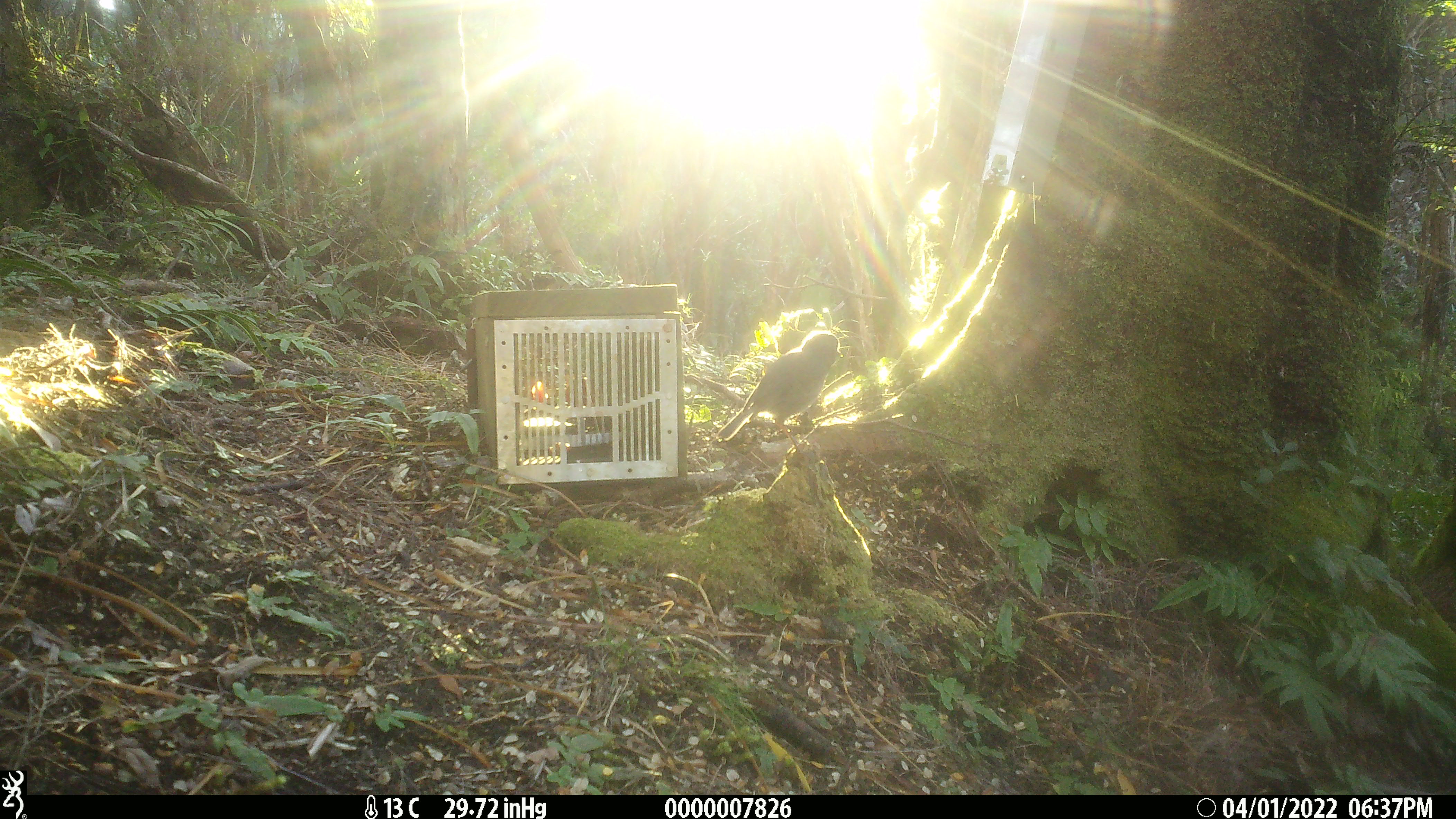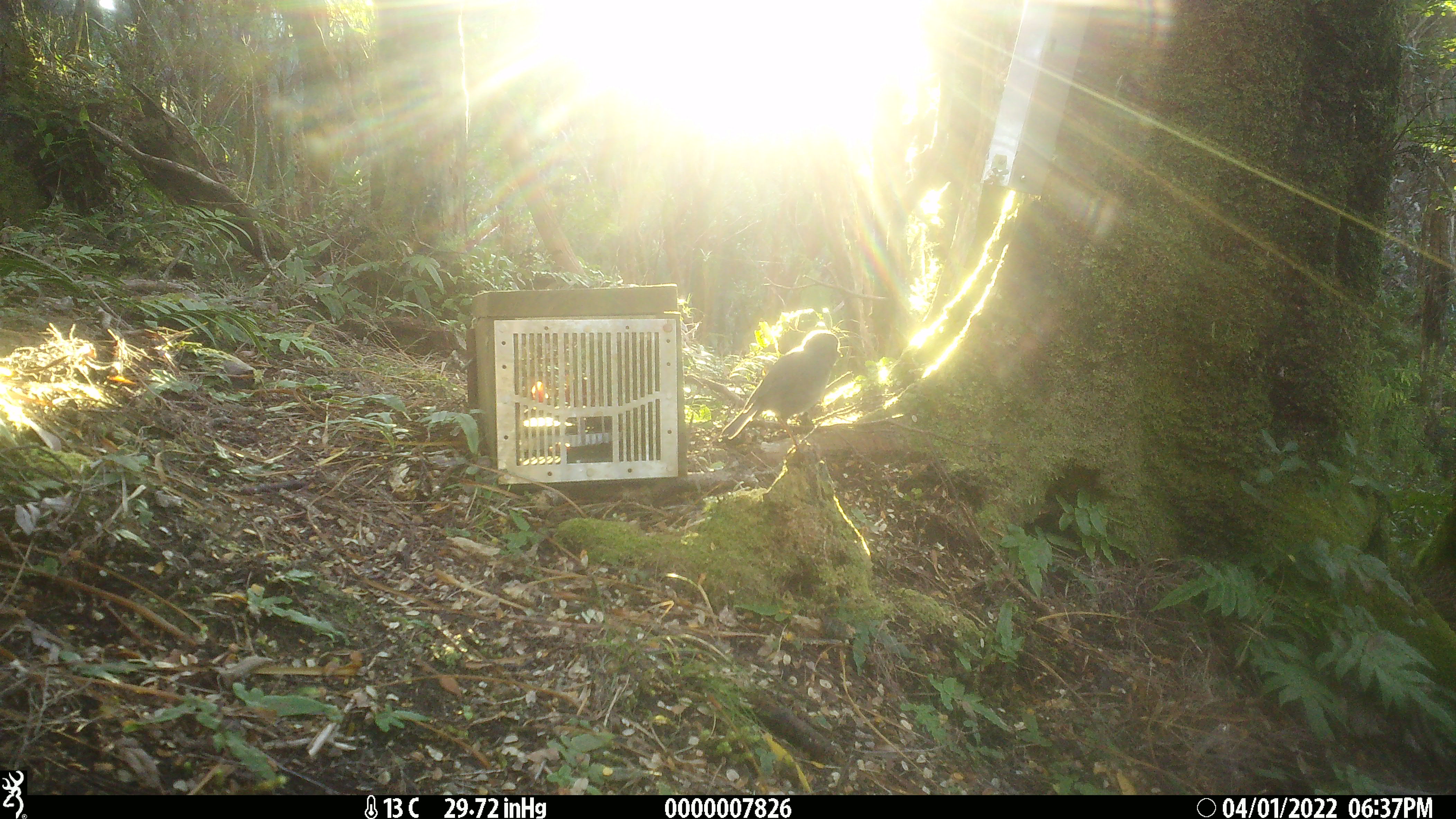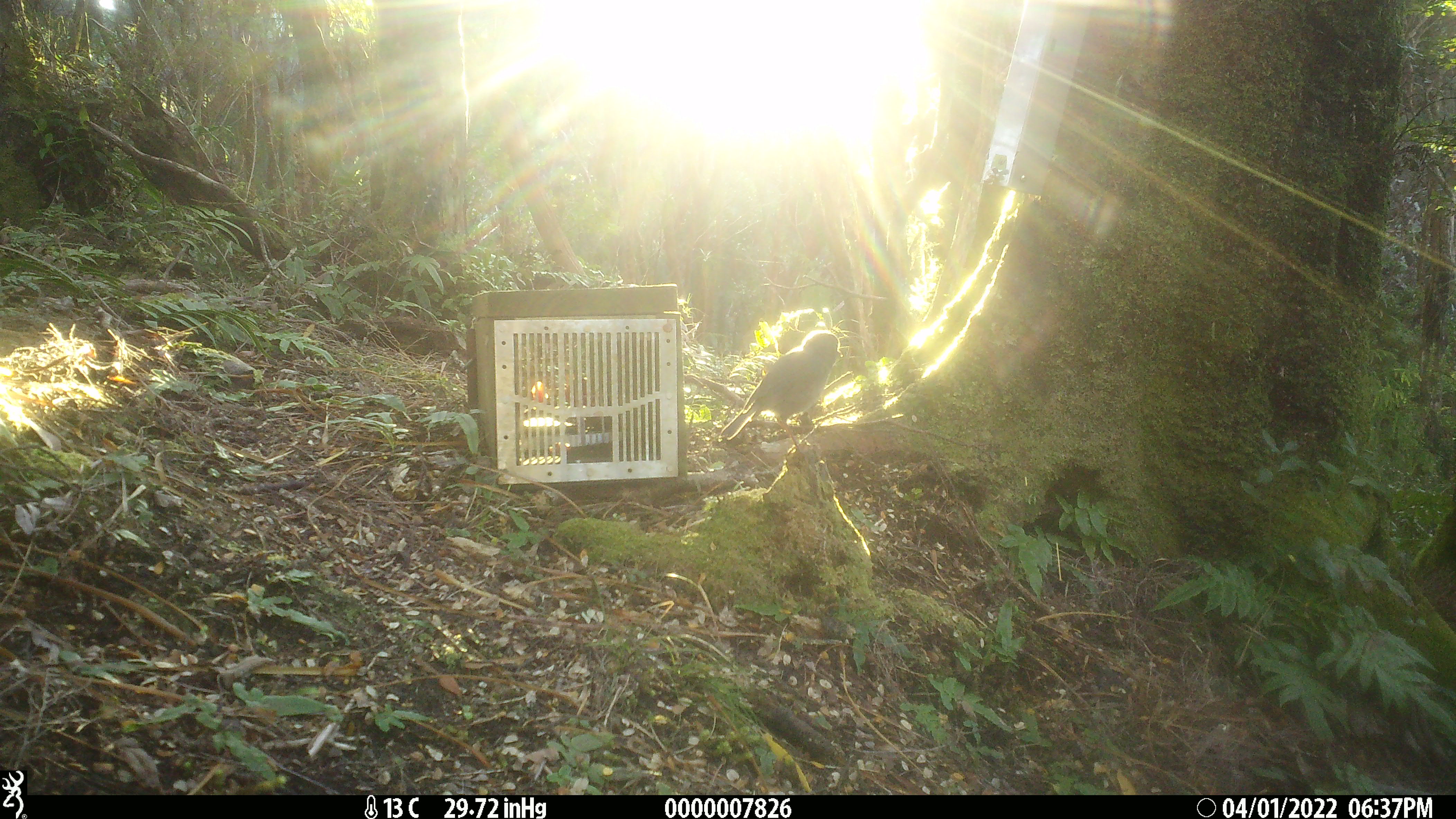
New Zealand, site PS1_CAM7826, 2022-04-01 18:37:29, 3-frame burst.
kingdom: Animalia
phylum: Chordata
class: Aves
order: Passeriformes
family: Petroicidae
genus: Petroica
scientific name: Petroica australis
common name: new zealand robin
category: robin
Robin (new zealand robin) (Petroica australis).